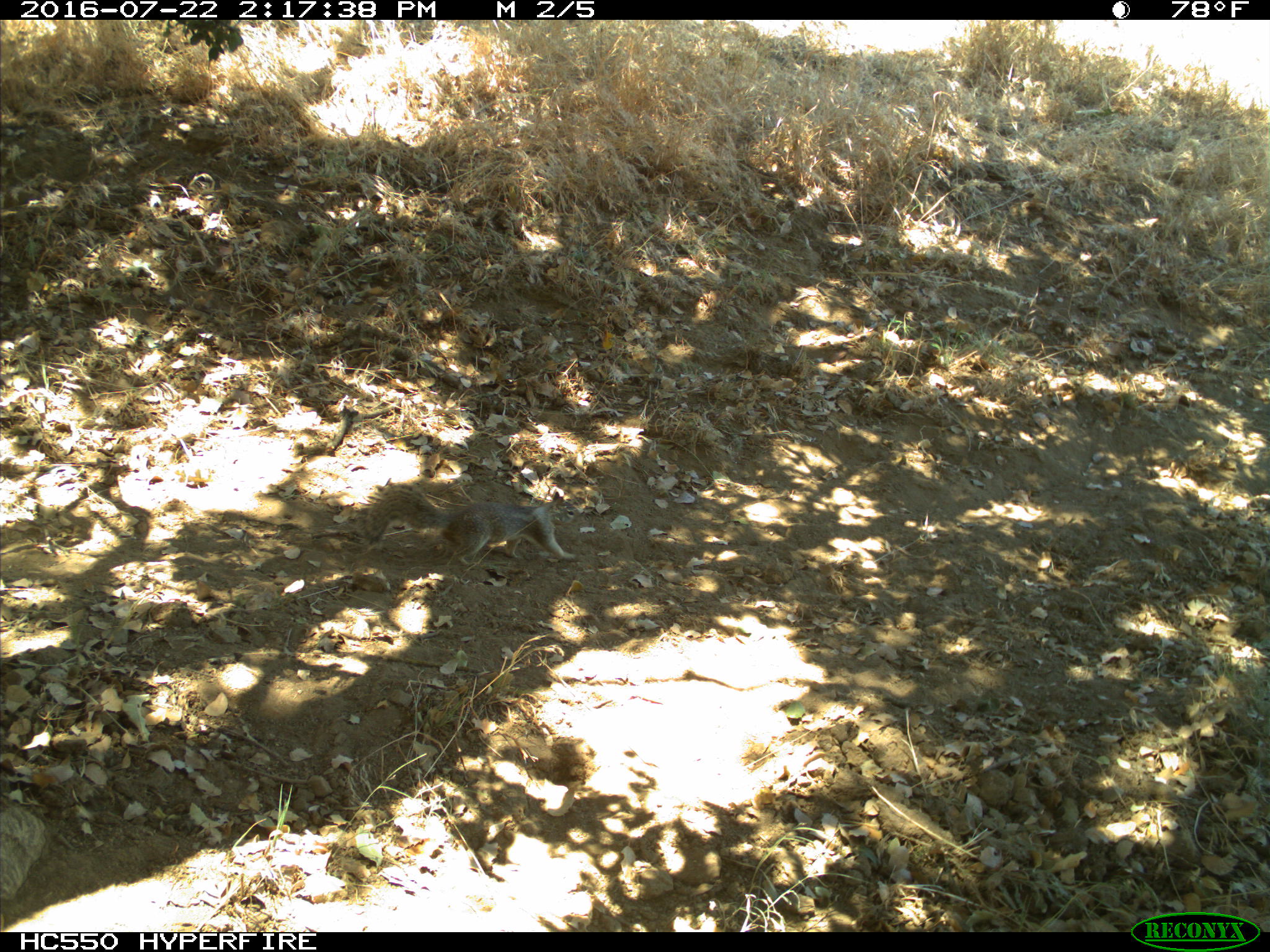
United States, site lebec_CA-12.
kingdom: Animalia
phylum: Chordata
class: Mammalia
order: Rodentia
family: Sciuridae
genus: Otospermophilus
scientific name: Otospermophilus beecheyi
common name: california ground squirrel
Otospermophilus beecheyi (california ground squirrel).